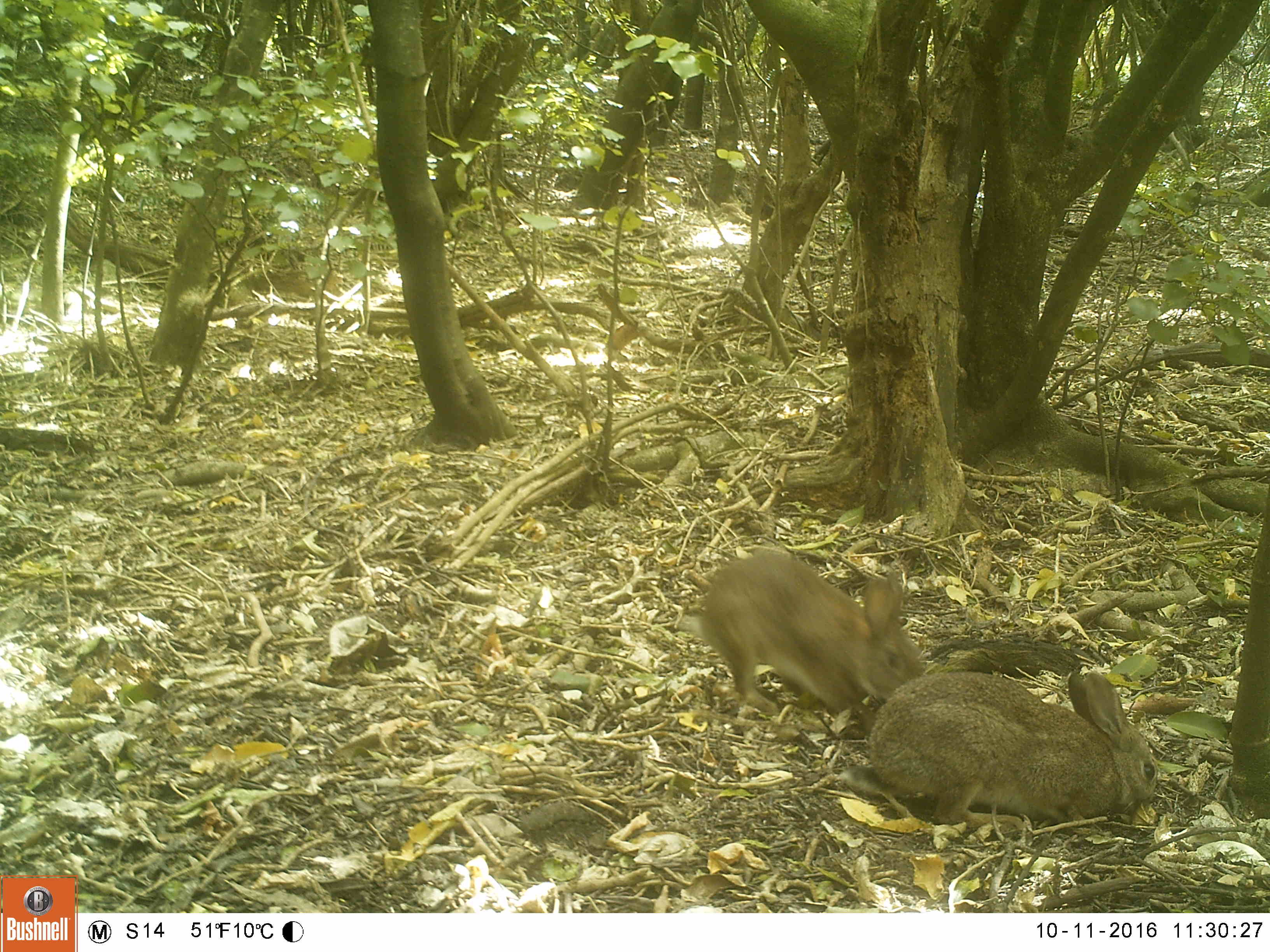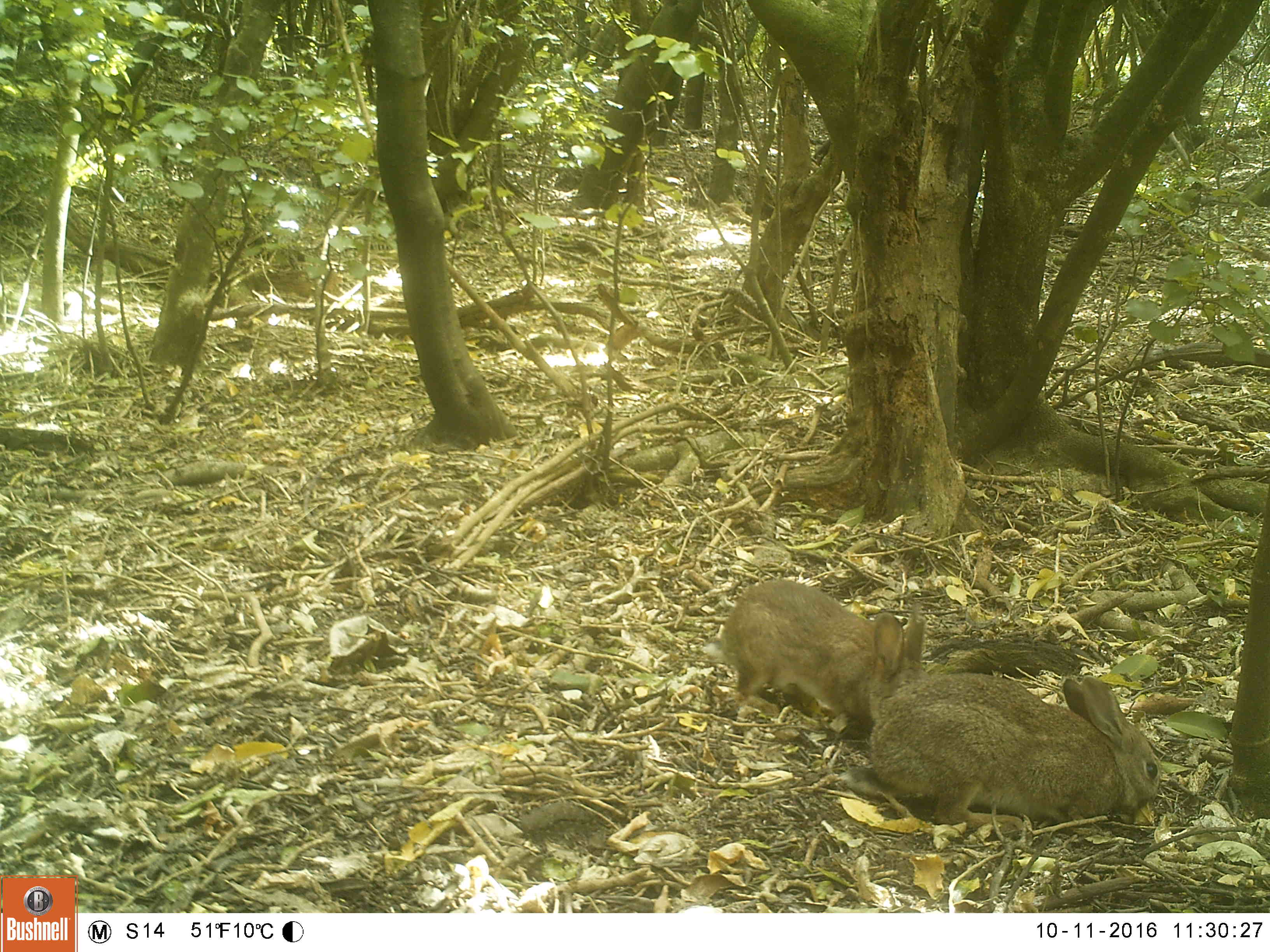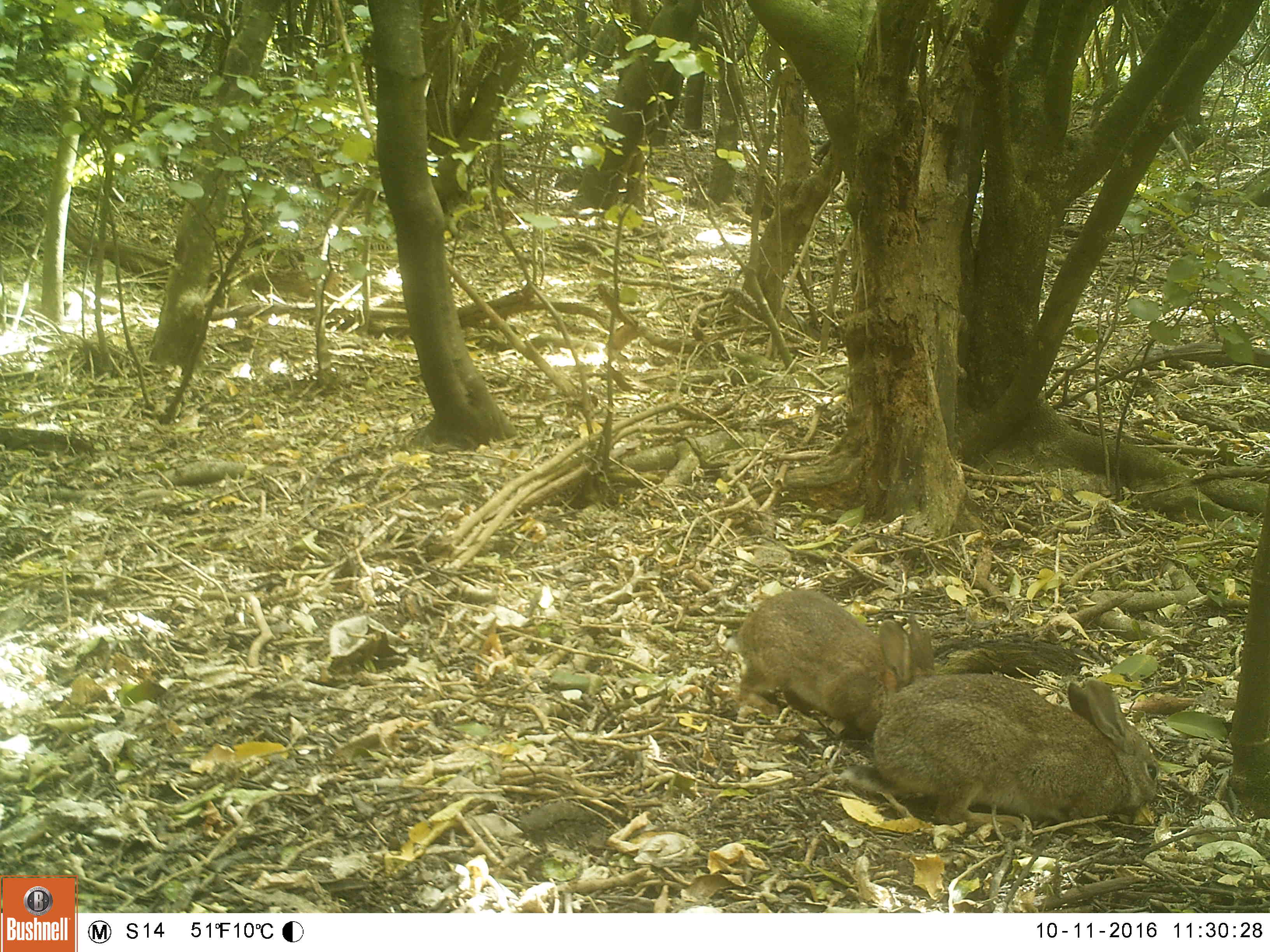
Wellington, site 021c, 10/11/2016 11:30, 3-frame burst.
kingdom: Animalia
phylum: Chordata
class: Mammalia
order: Lagomorpha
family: Leporidae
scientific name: Leporidae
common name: rabbit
Rabbit (Leporidae).